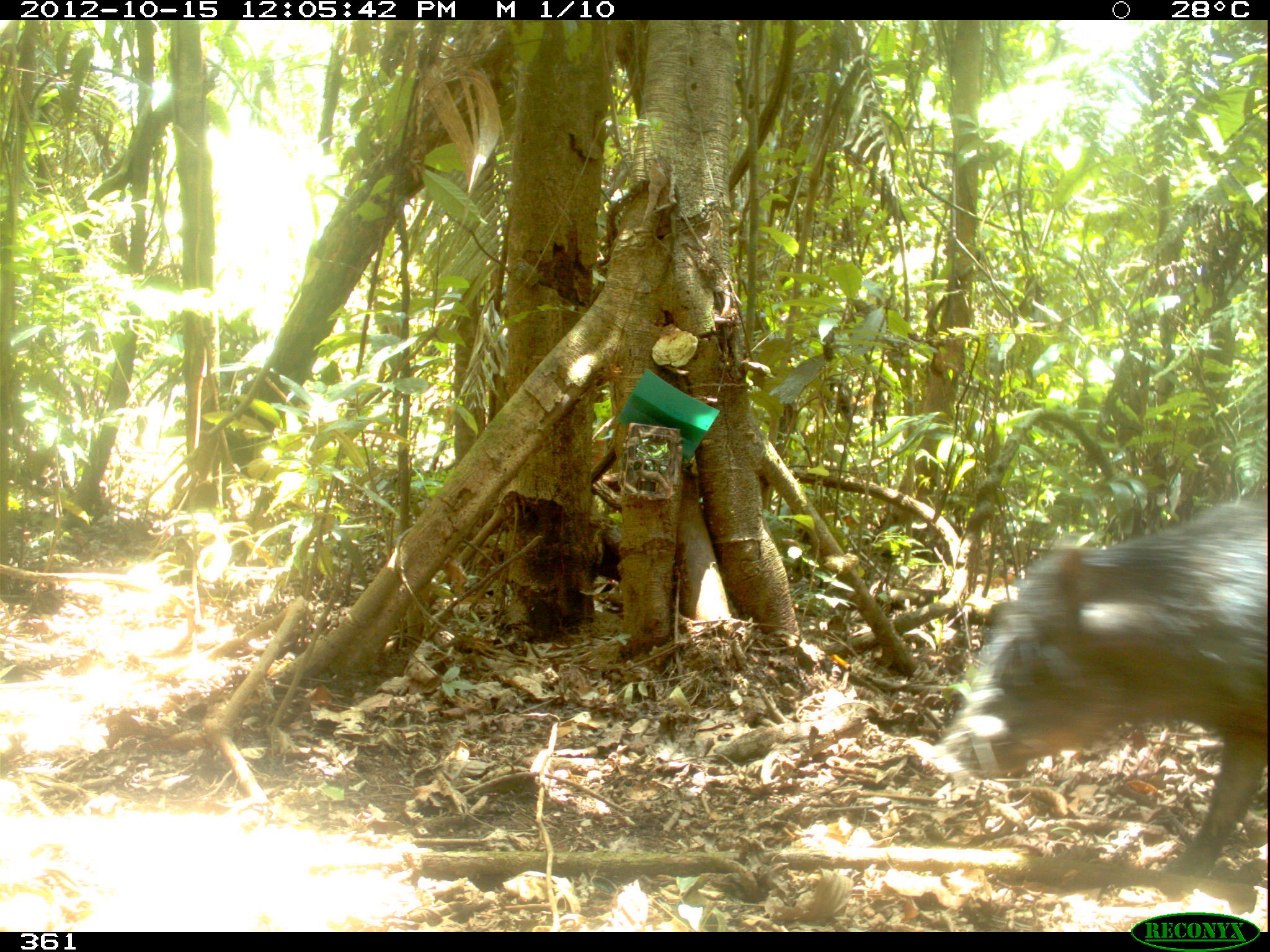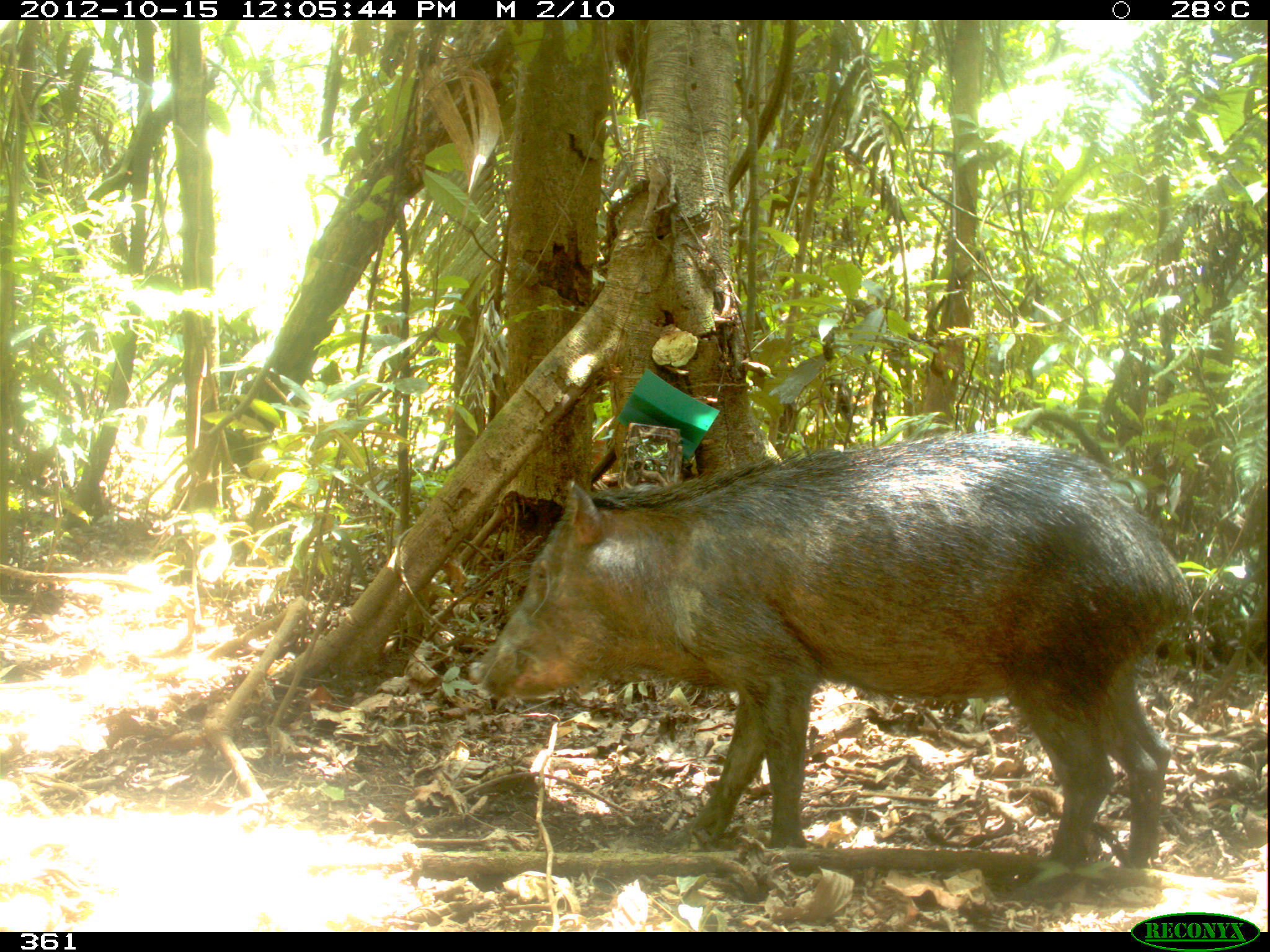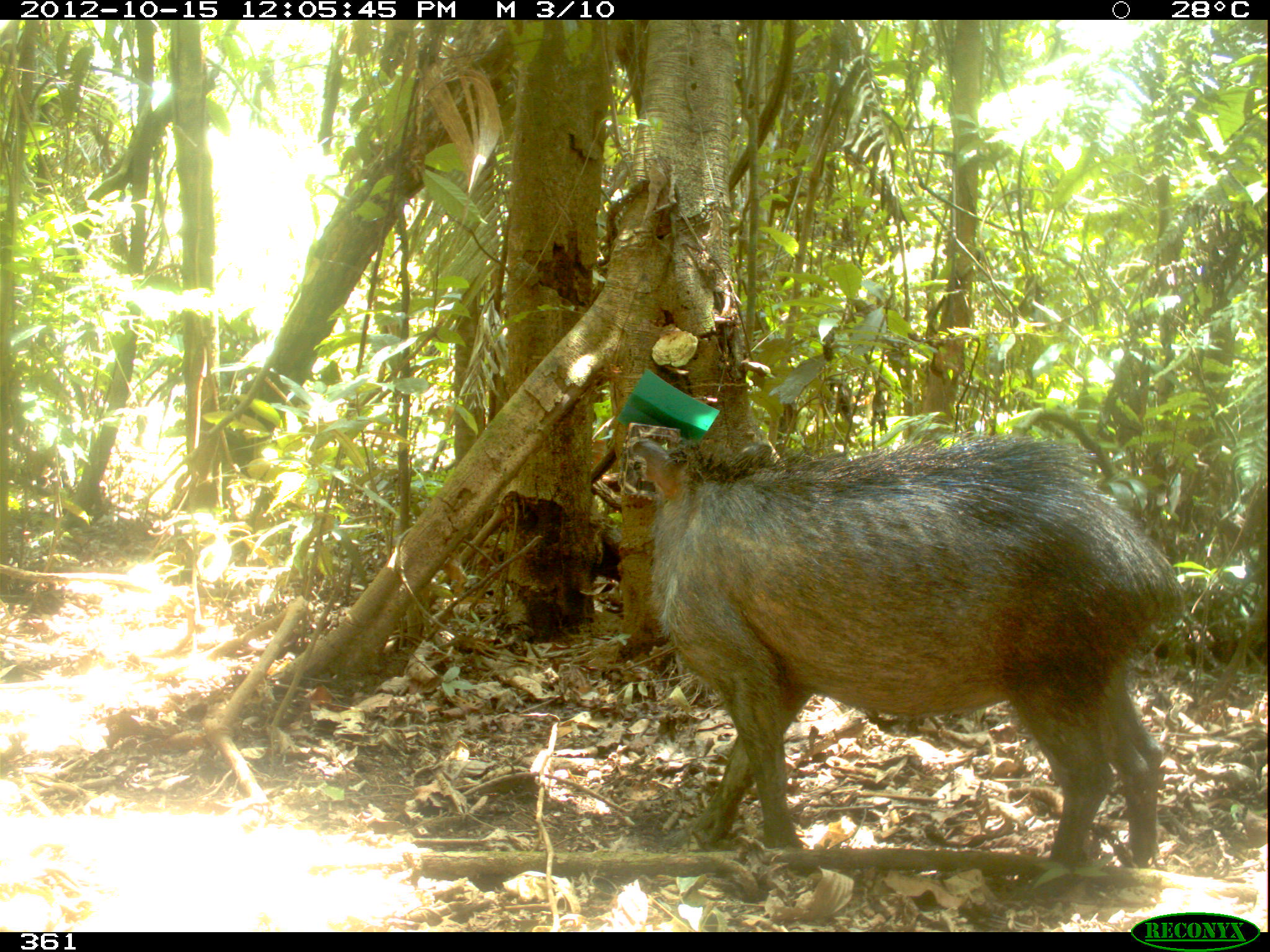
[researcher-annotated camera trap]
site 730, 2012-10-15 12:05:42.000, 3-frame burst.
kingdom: Animalia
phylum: Chordata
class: Mammalia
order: Artiodactyla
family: Tayassuidae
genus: Tayassu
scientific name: Tayassu pecari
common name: white-lipped peccary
Tayassu pecari (white-lipped peccary).